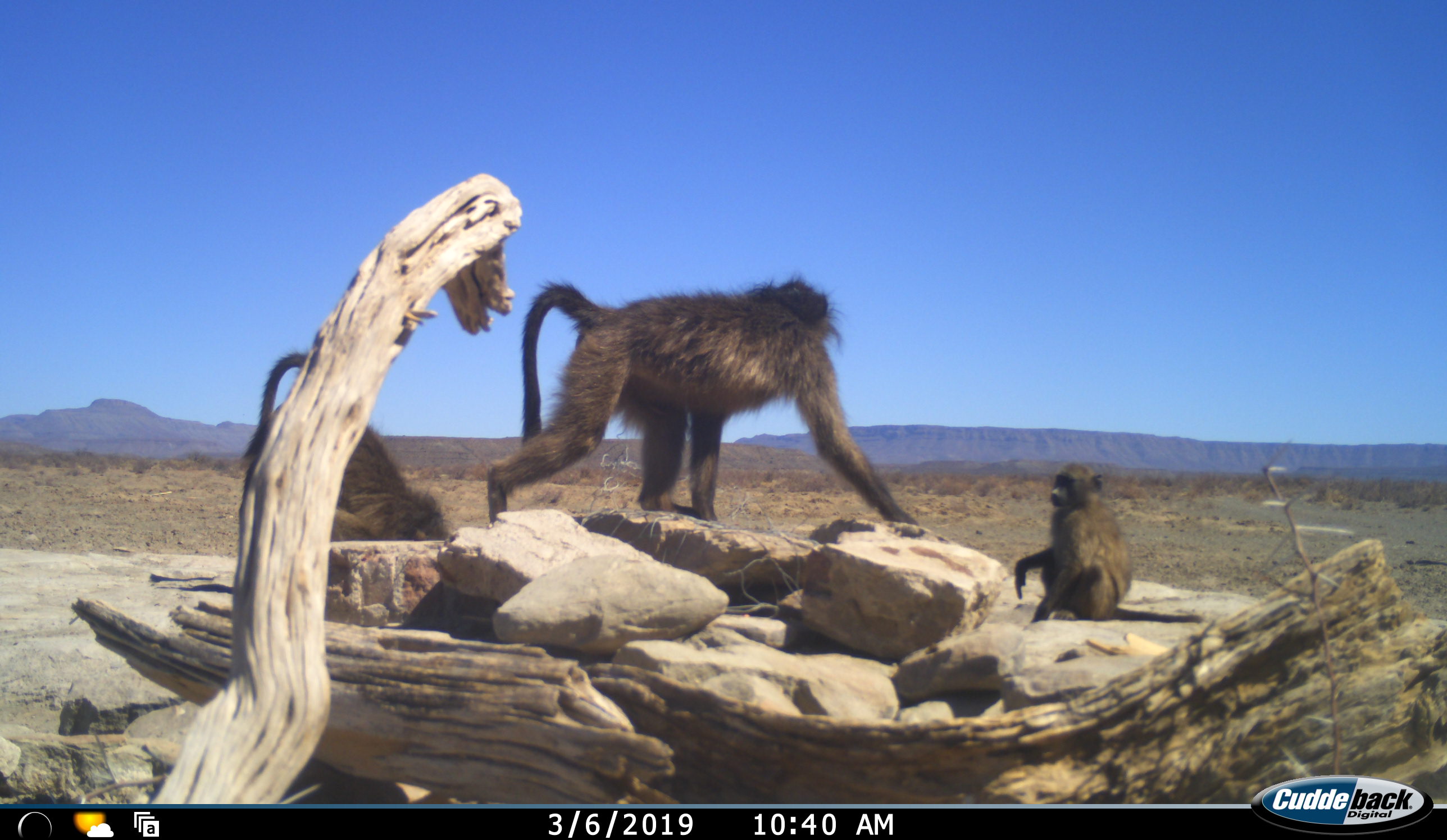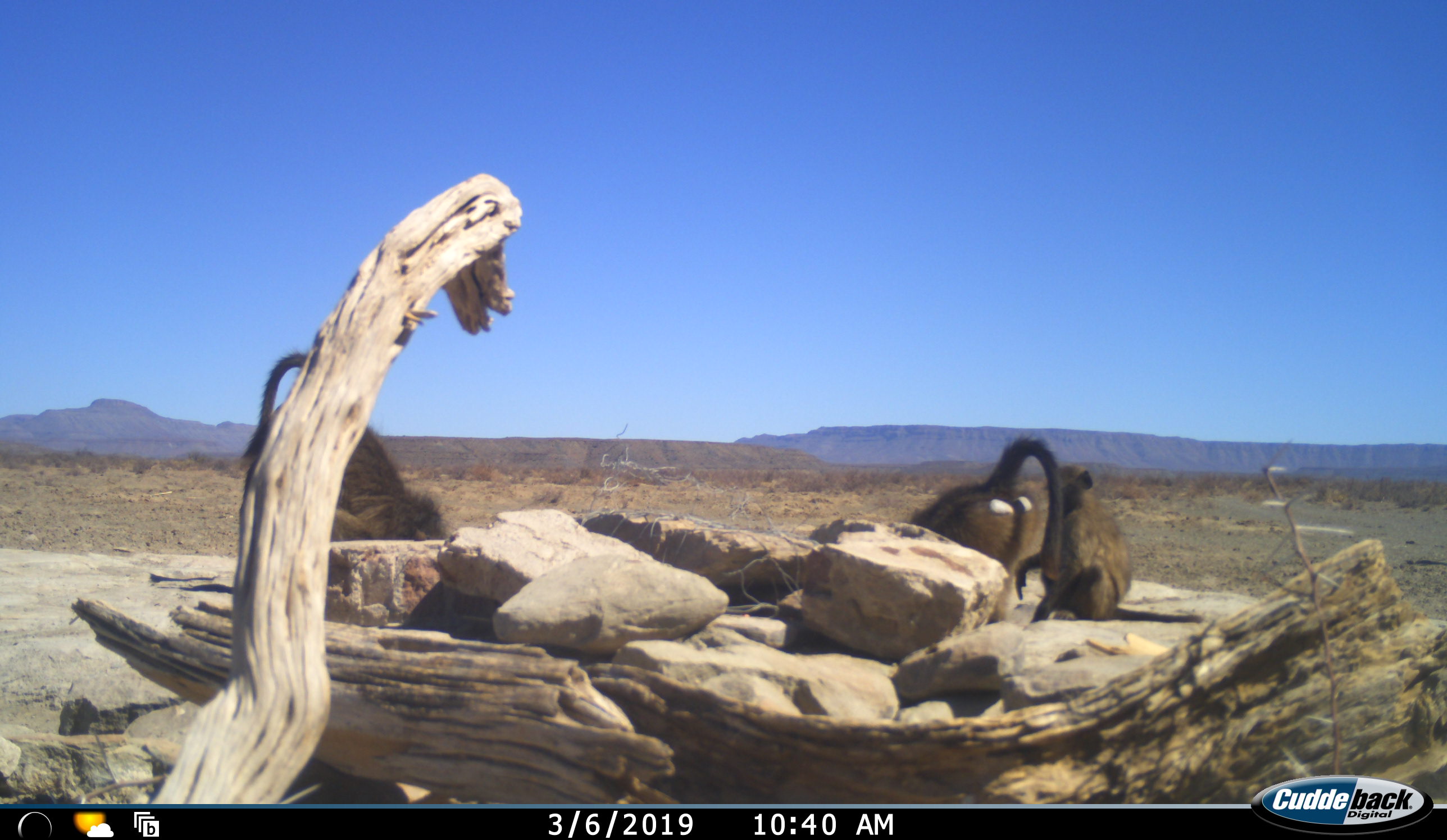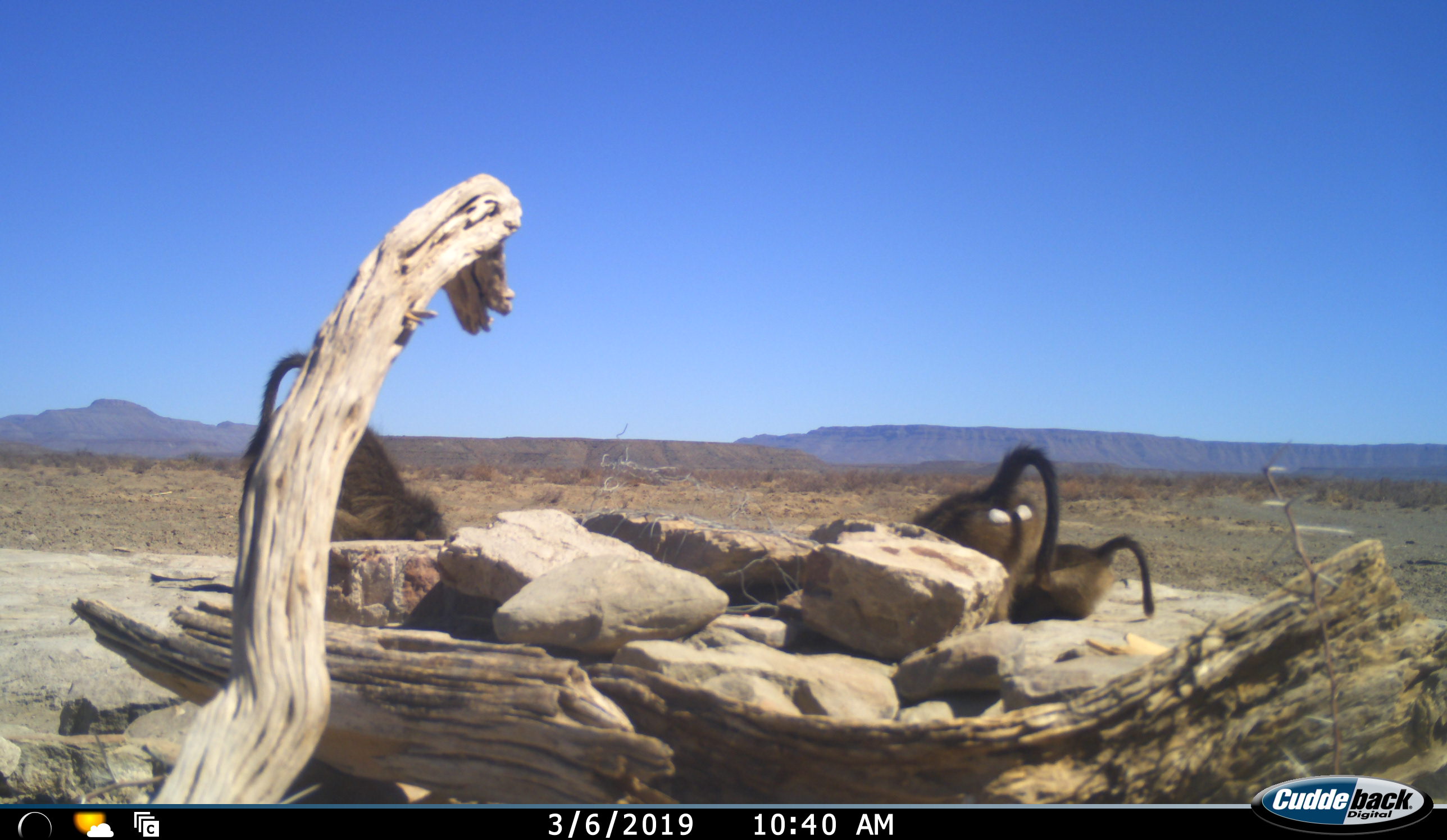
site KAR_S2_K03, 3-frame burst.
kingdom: Animalia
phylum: Chordata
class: Mammalia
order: Primates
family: Cercopithecidae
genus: Papio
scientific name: Papio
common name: baboon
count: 3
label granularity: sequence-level